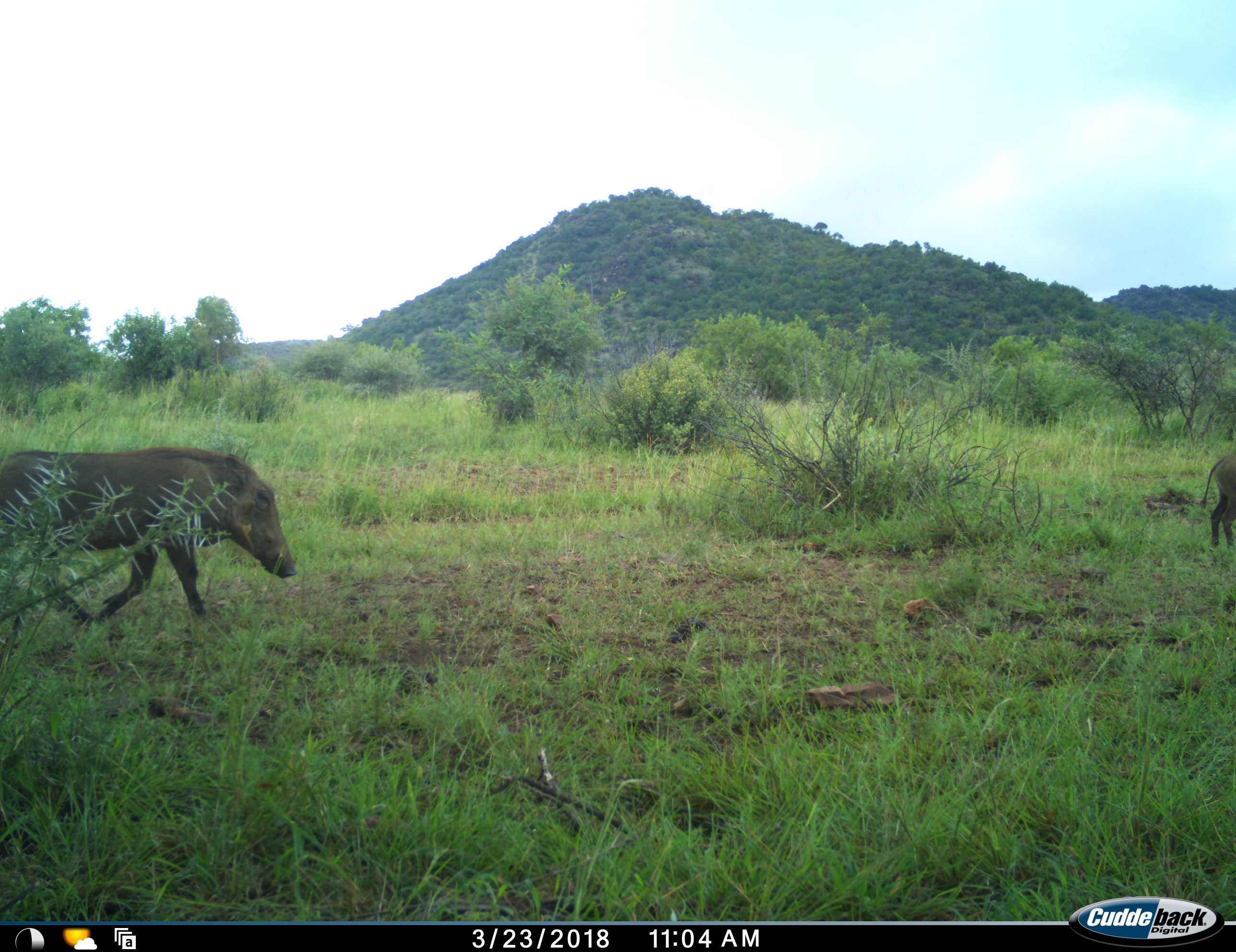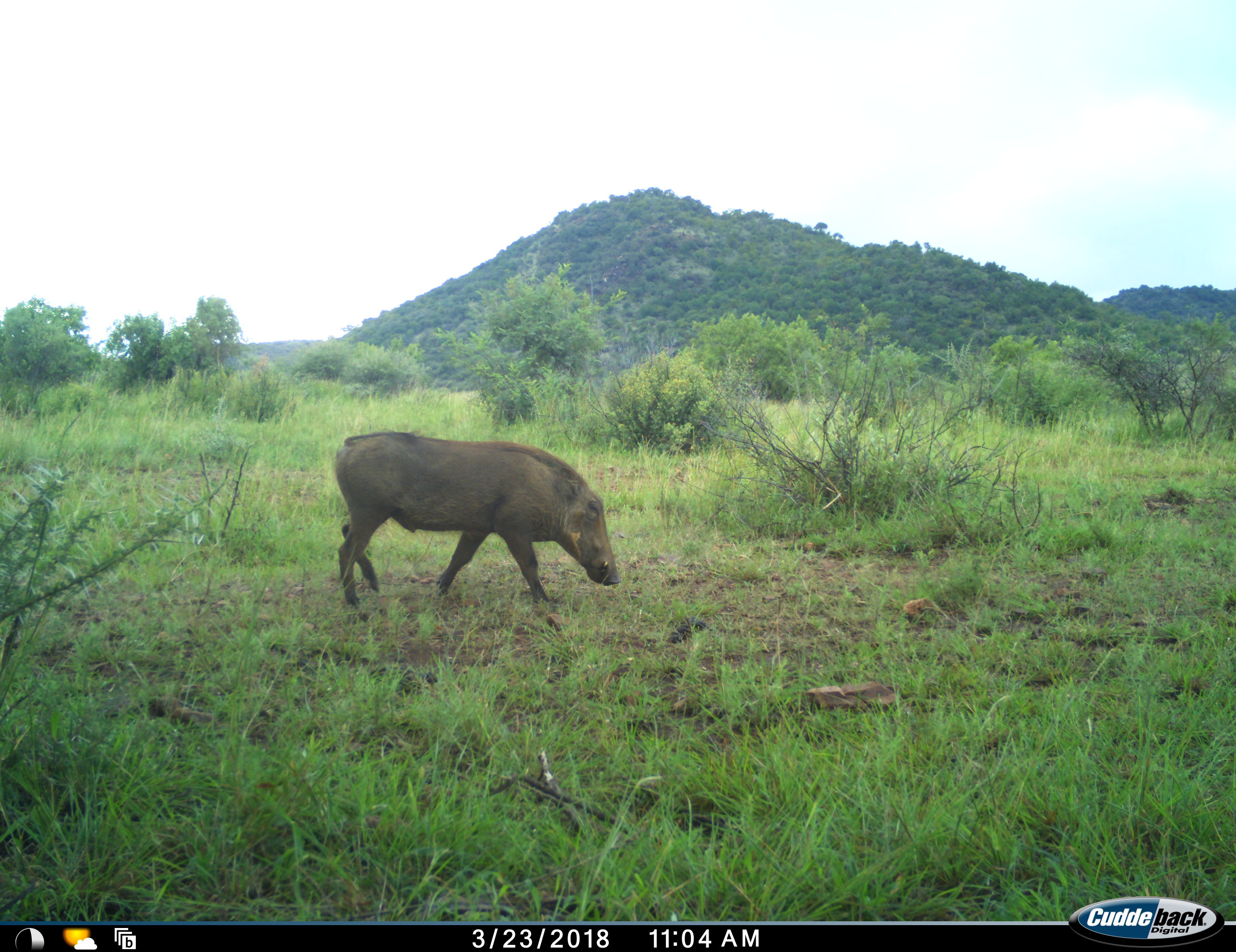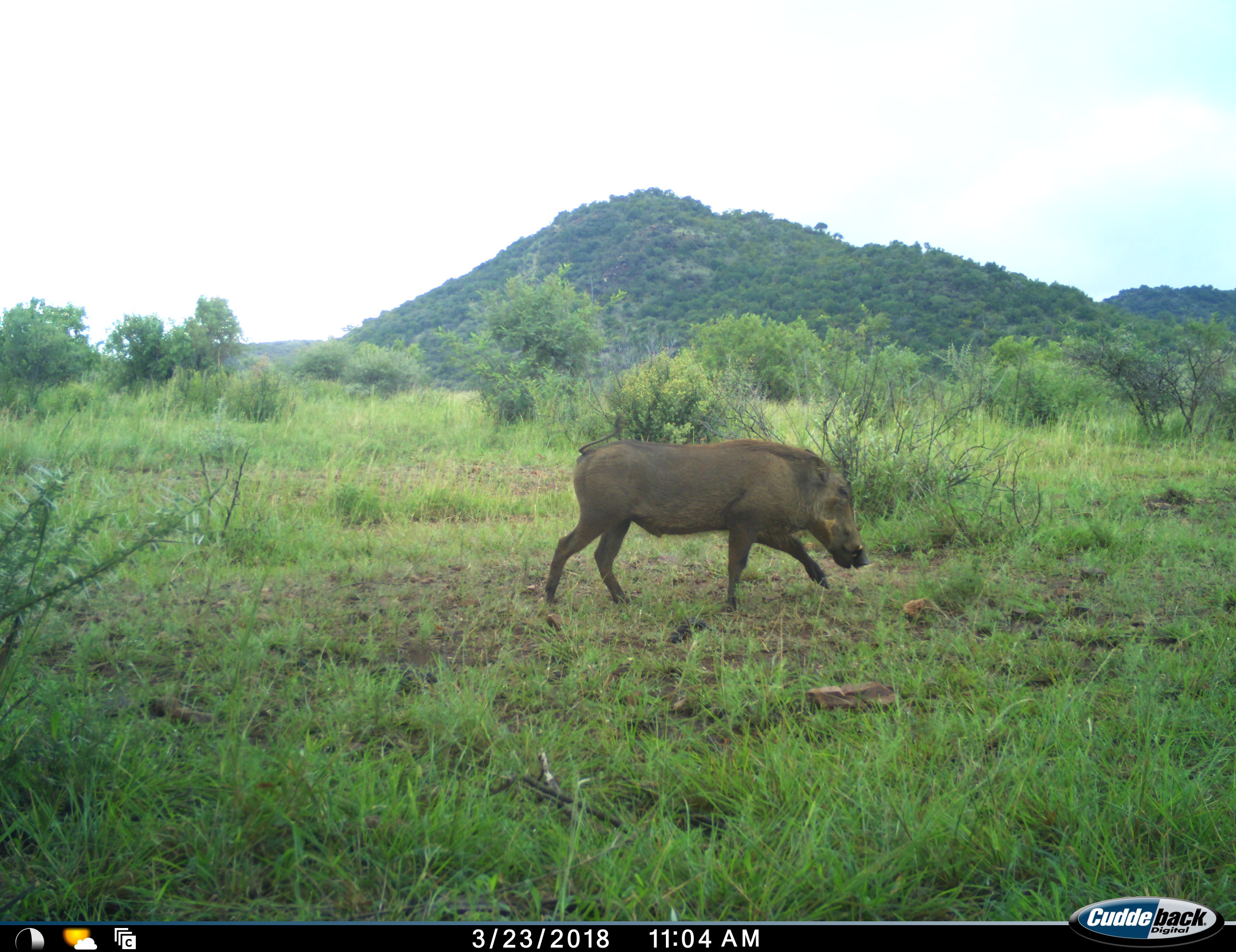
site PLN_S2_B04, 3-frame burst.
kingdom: Animalia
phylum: Chordata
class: Mammalia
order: Artiodactyla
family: Suidae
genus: Phacochoerus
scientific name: Phacochoerus africanus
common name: warthog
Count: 2.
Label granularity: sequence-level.